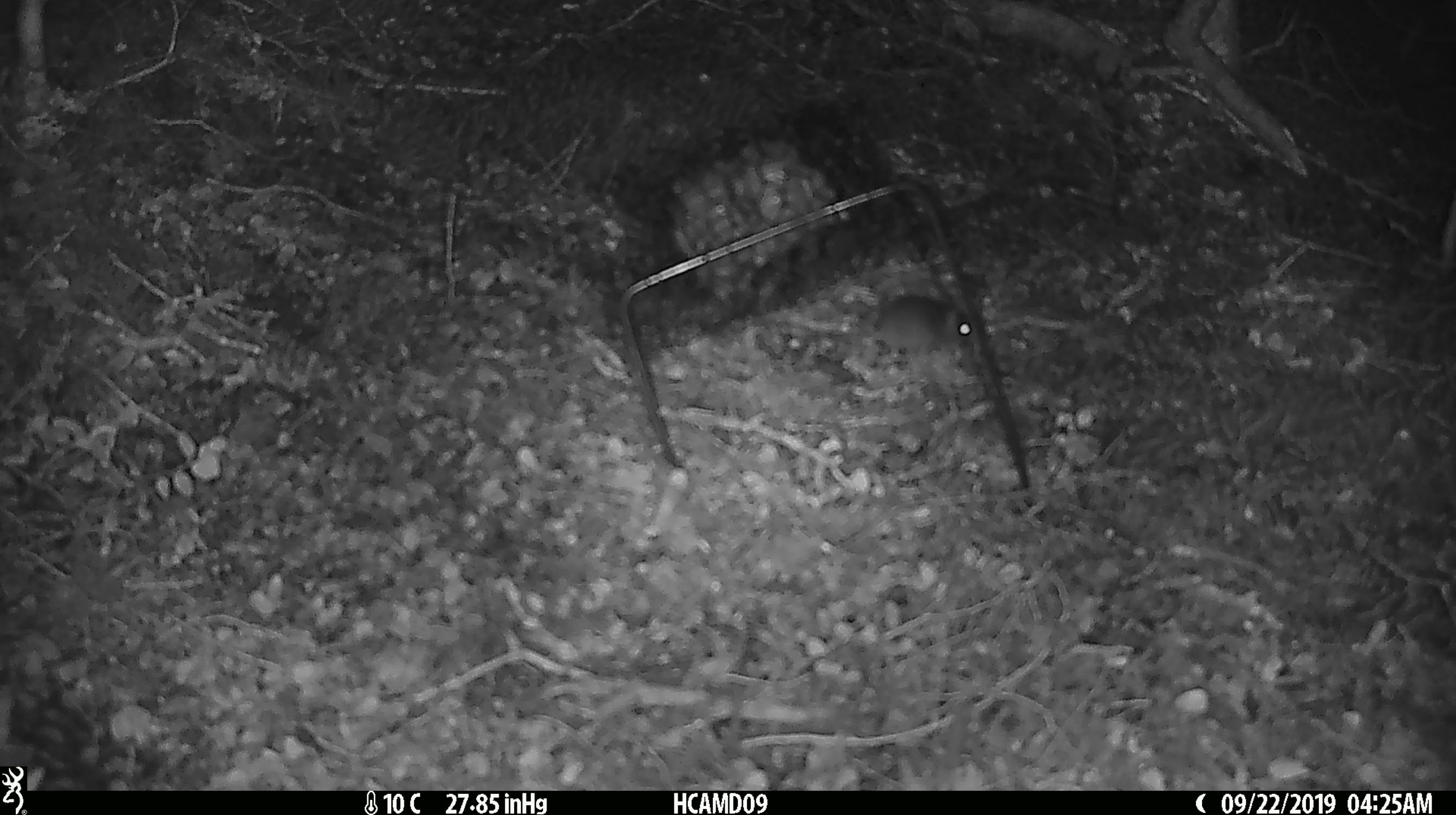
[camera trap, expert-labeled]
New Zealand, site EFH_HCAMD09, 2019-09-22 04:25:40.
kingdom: Animalia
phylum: Chordata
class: Mammalia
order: Rodentia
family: Muridae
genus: Mus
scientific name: Mus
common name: mouse